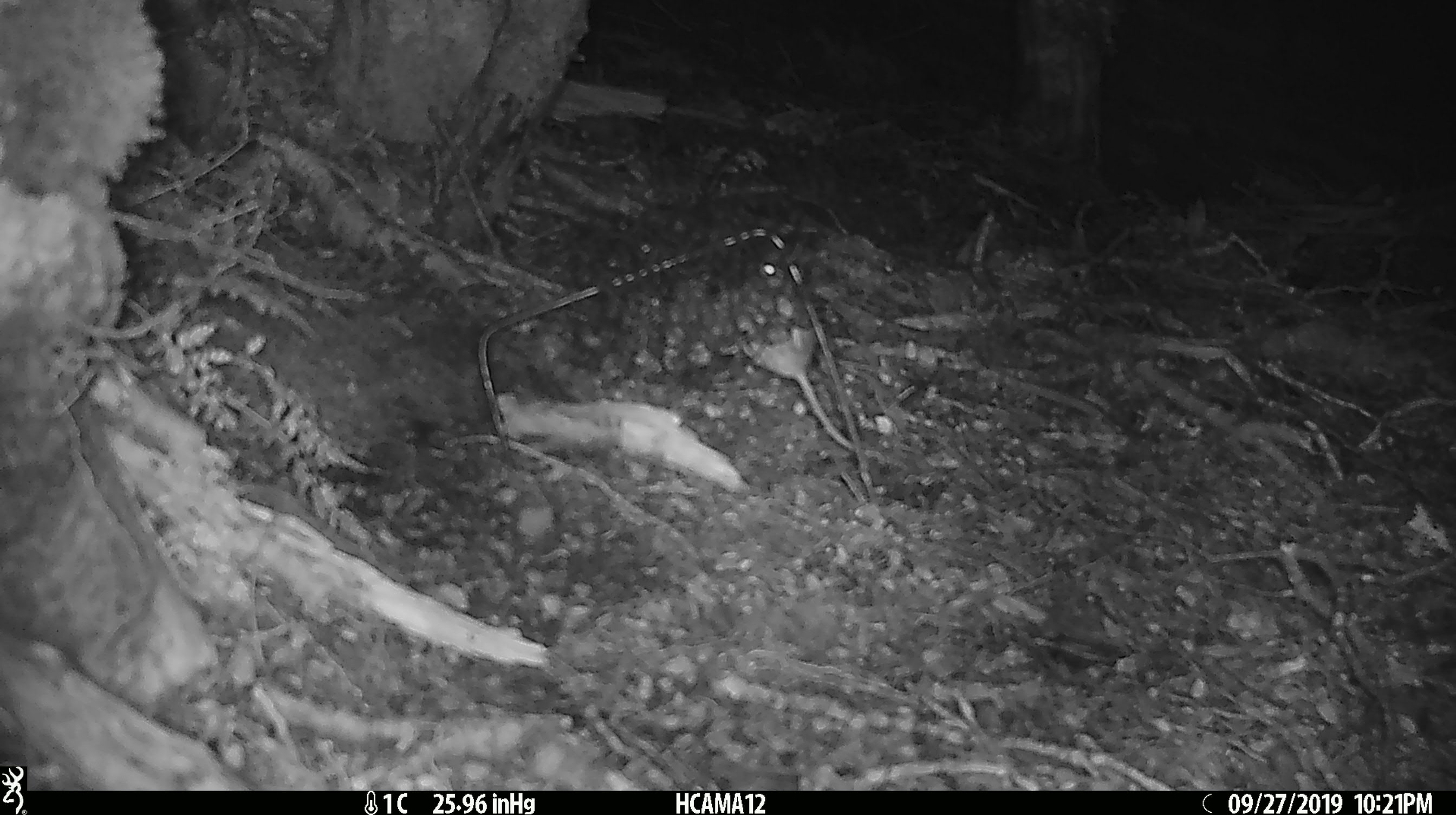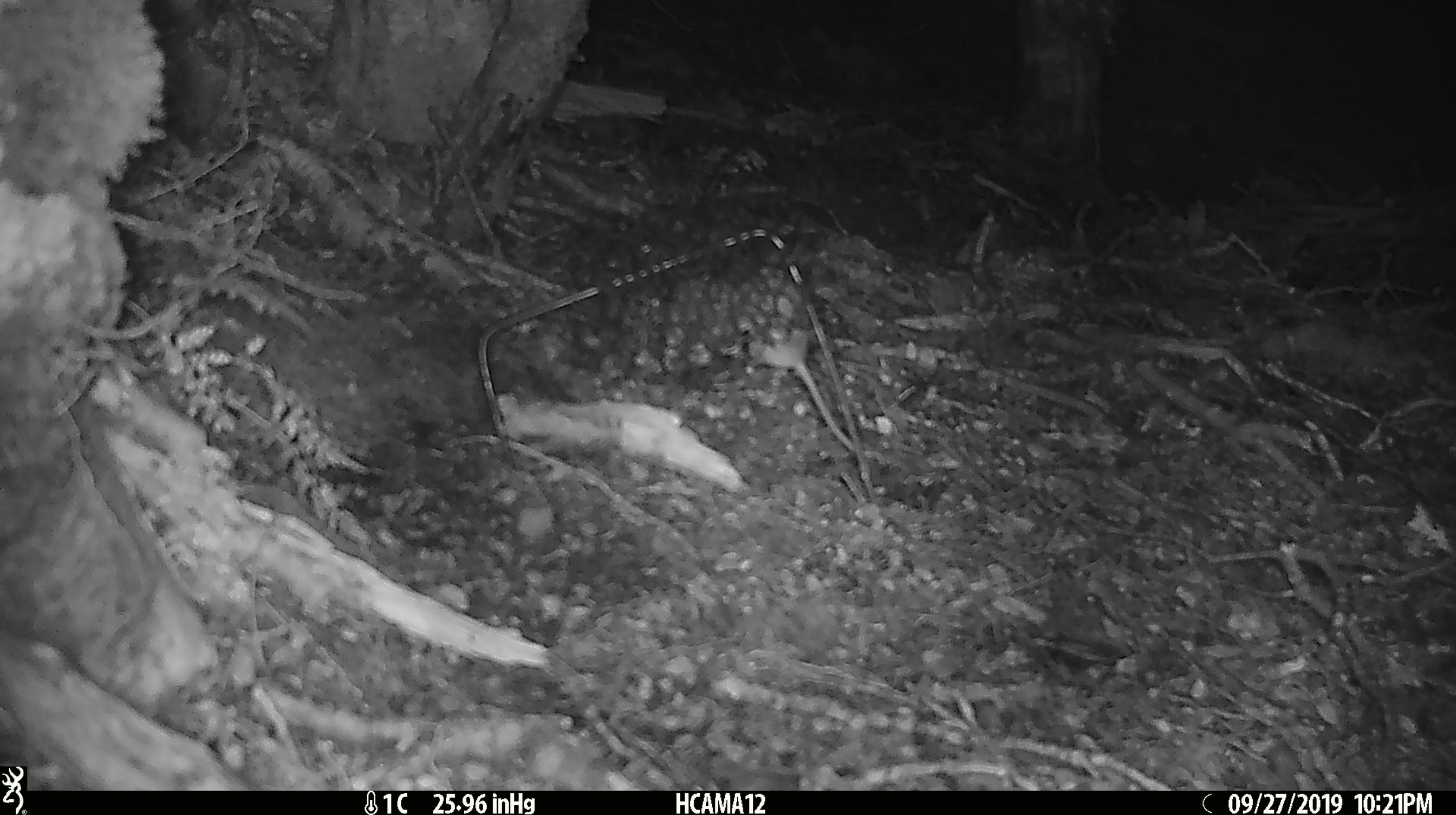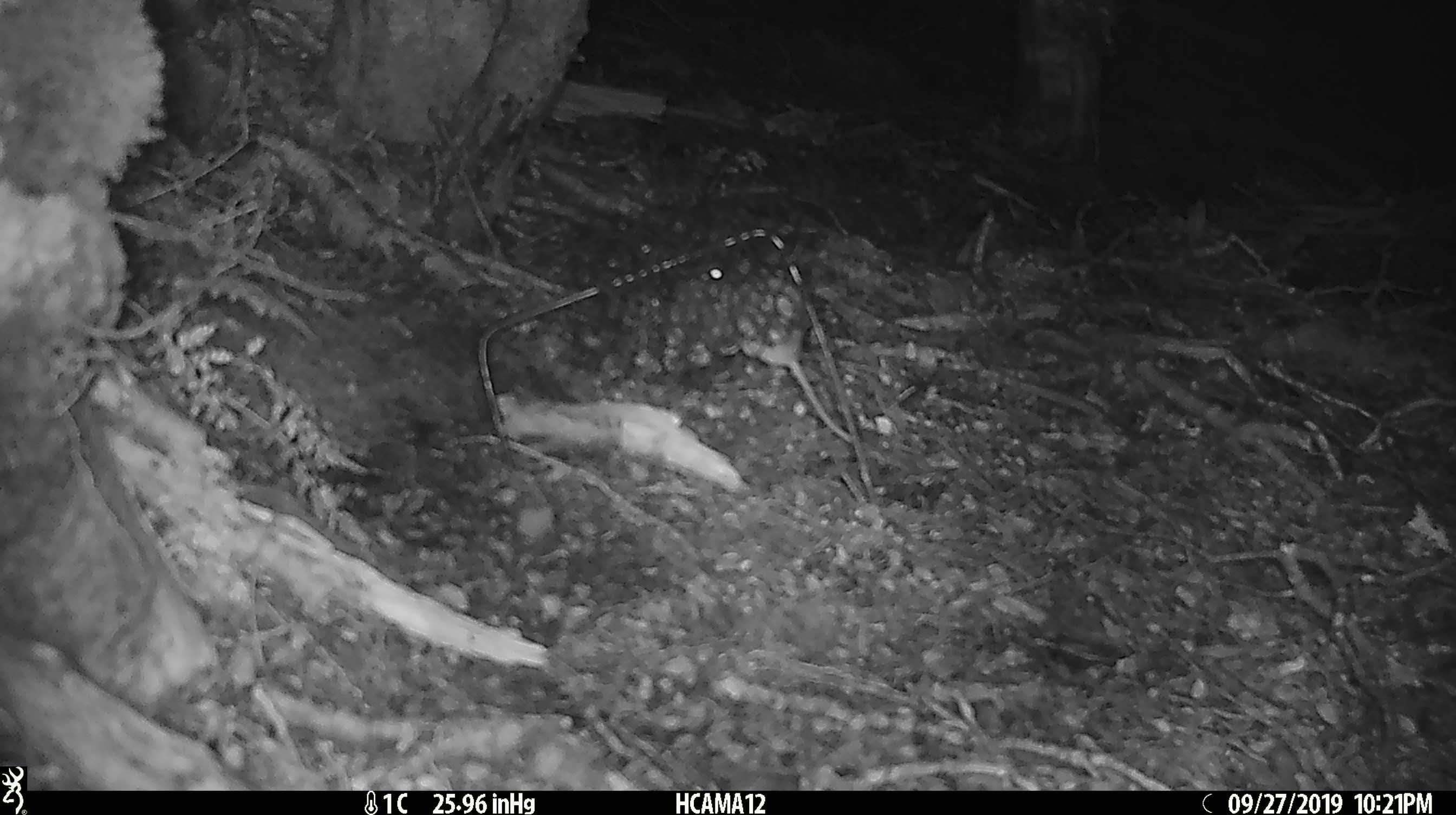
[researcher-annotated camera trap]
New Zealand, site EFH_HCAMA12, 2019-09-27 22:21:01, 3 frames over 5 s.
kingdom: Animalia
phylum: Chordata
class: Mammalia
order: Rodentia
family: Muridae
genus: Mus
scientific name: Mus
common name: mouse